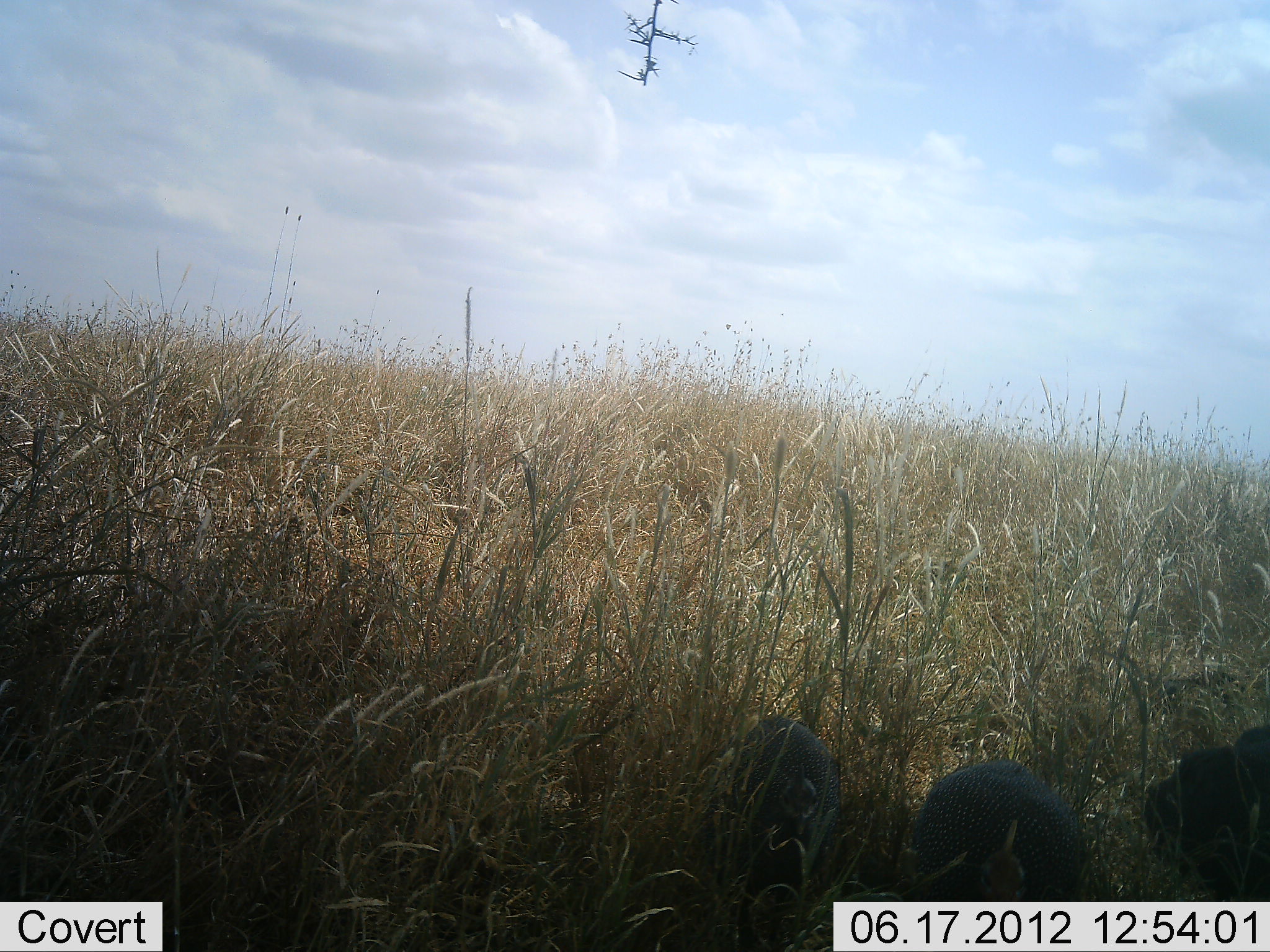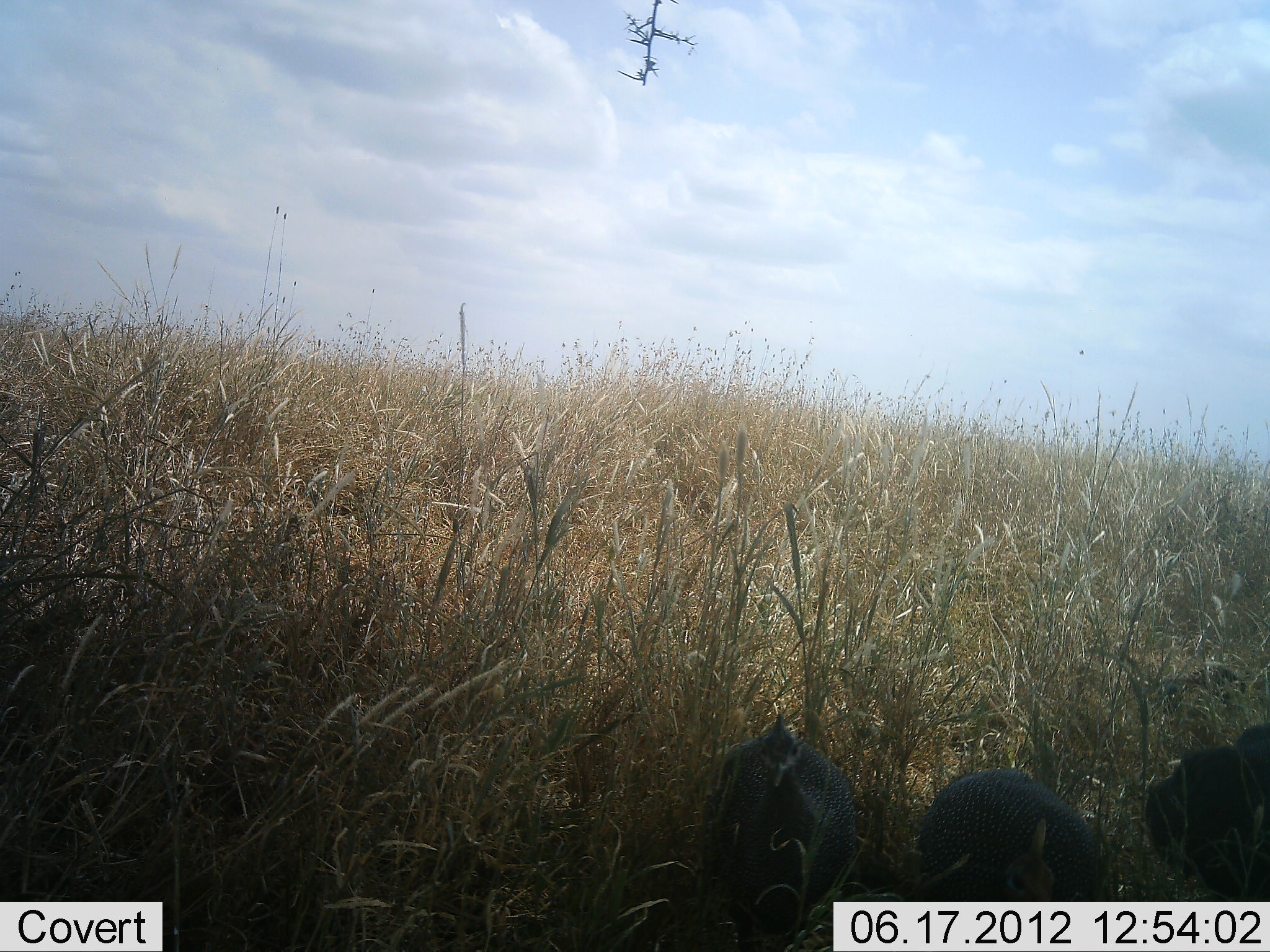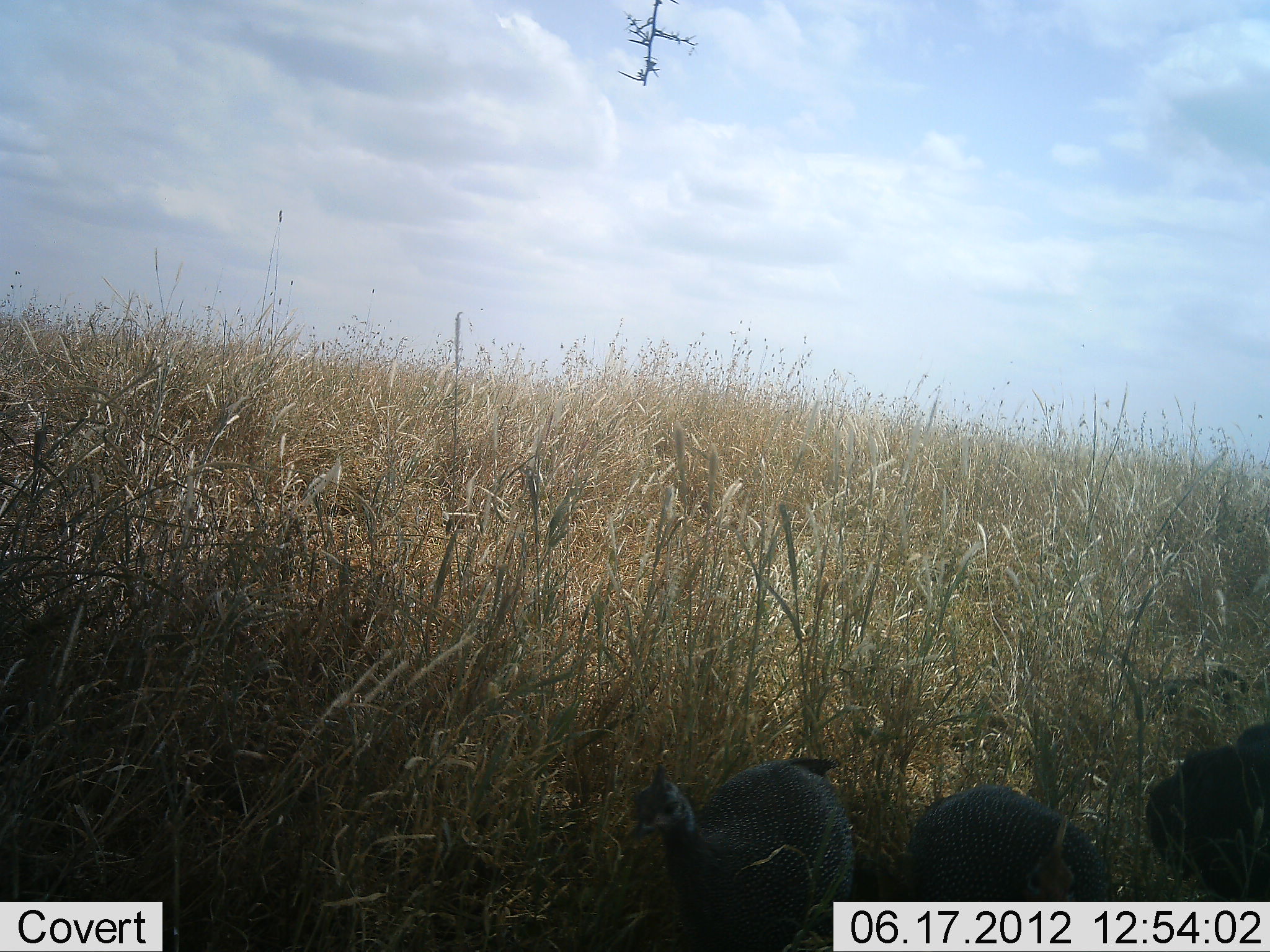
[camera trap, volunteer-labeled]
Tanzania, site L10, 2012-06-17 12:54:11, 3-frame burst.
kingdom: Animalia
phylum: Chordata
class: Aves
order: Galliformes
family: Numididae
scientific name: Numididae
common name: guinea fowl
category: guineafowl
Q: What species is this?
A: Guineafowl (guinea fowl) (Numididae).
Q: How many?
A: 3.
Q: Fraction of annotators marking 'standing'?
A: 60%.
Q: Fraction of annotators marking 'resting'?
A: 0%.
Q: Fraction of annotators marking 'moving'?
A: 50%.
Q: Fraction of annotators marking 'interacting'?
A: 0%.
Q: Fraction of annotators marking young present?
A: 0%.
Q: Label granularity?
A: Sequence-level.